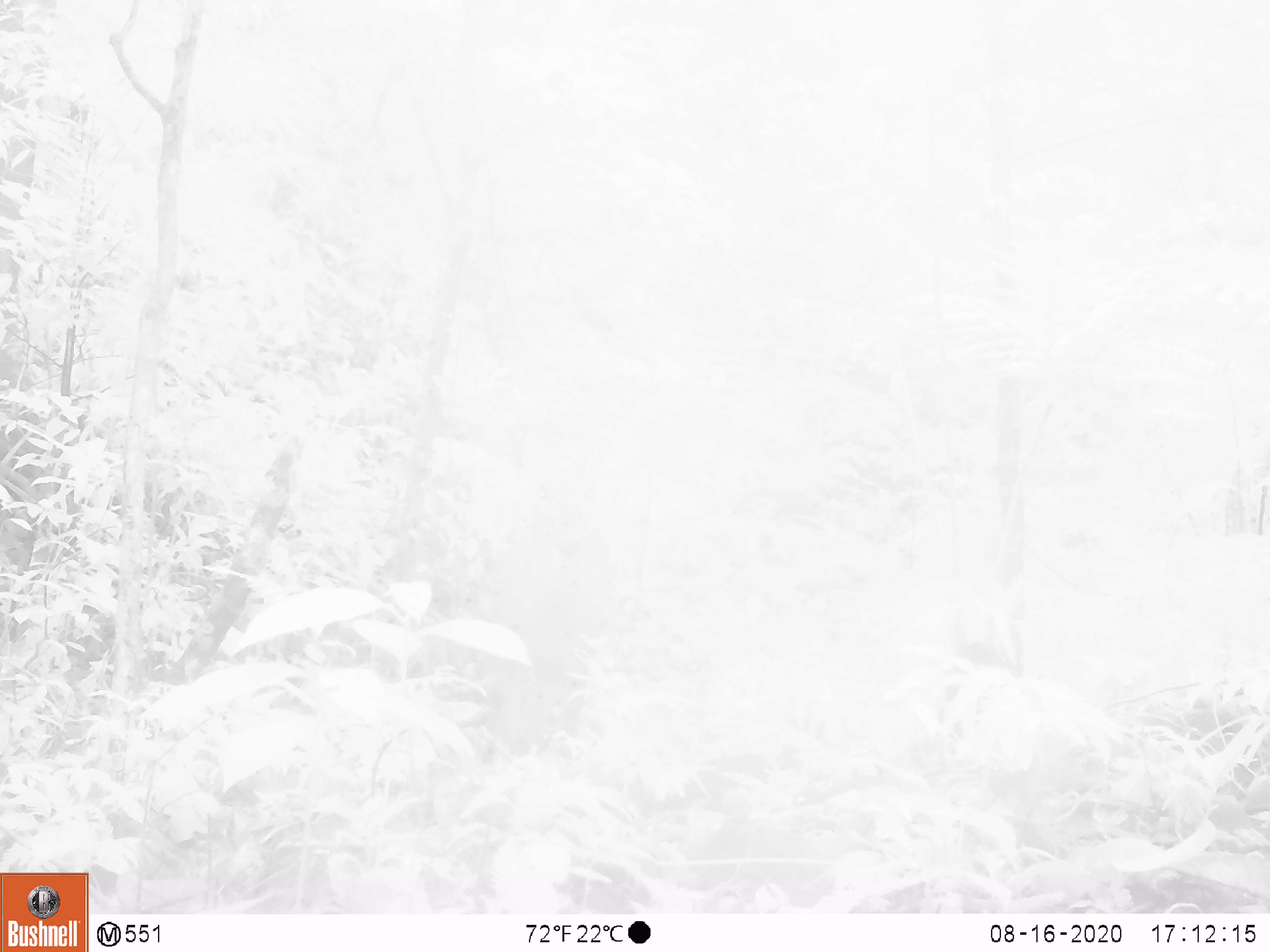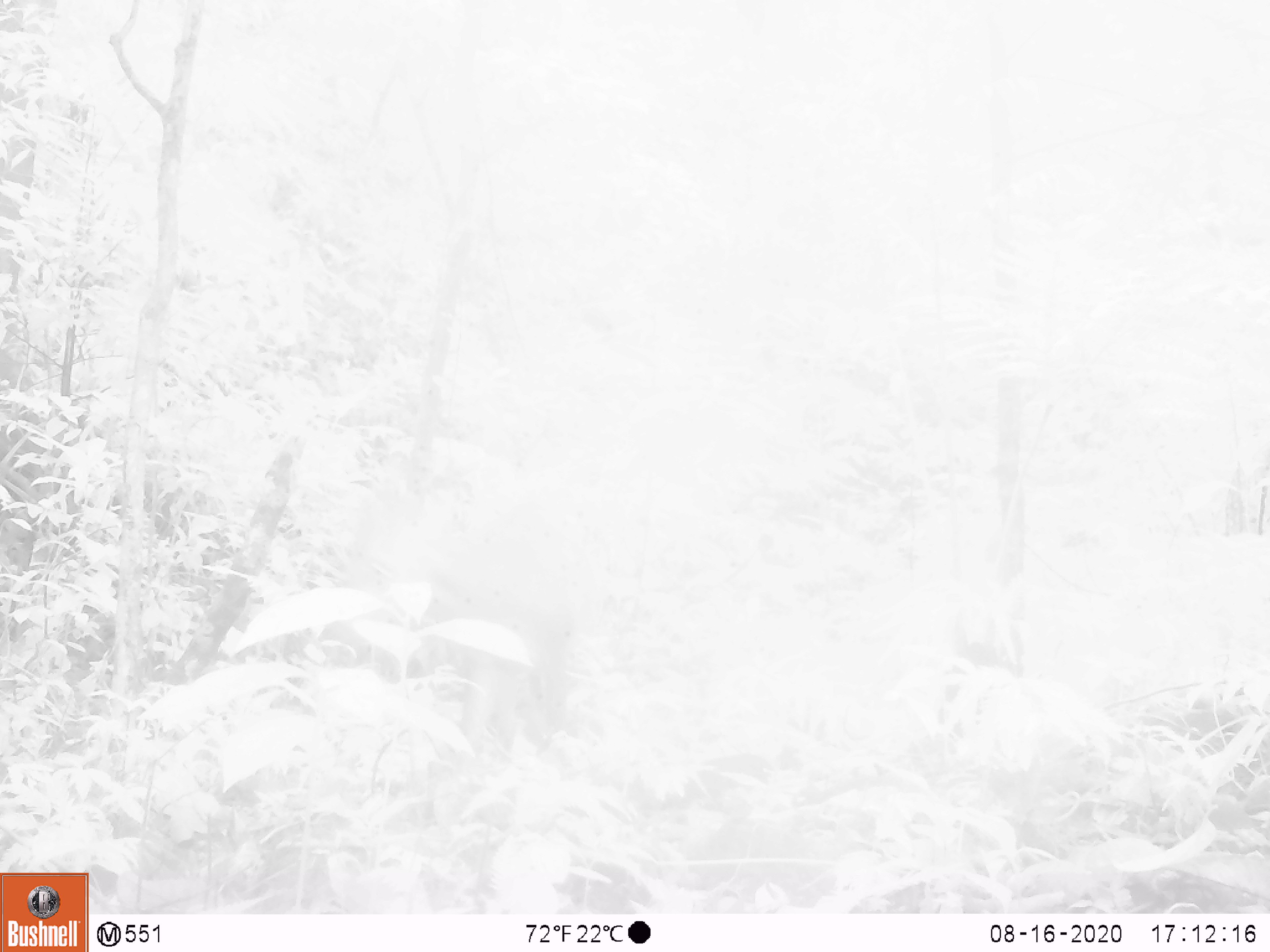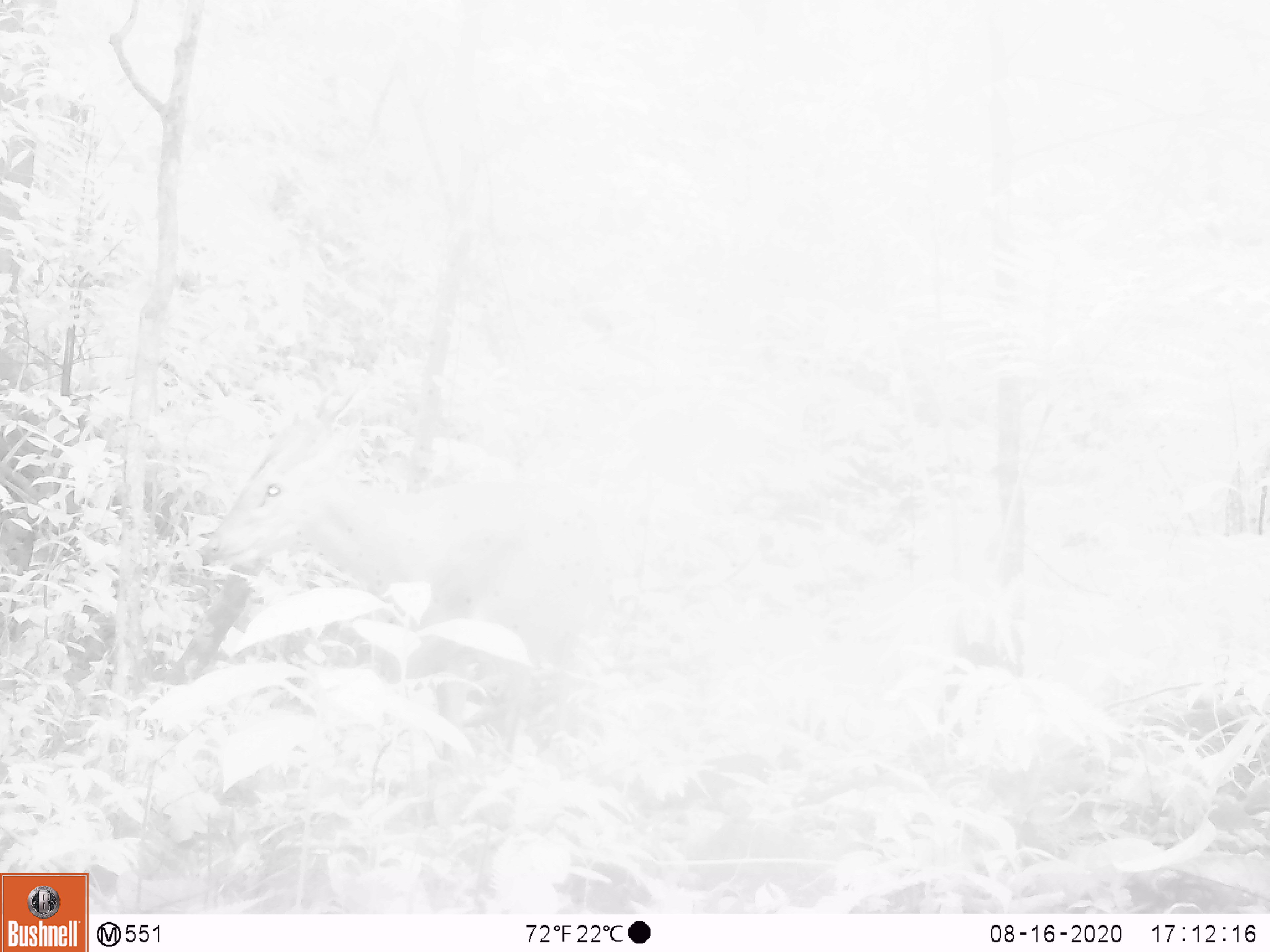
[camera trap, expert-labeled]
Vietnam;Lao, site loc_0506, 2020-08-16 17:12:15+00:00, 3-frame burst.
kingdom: Animalia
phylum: Chordata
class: Mammalia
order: Artiodactyla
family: Cervidae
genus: Muntiacus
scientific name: Muntiacus vuquangensis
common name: large-antlered muntjac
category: large antlered muntjac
Large antlered muntjac (large-antlered muntjac) (Muntiacus vuquangensis). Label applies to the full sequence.